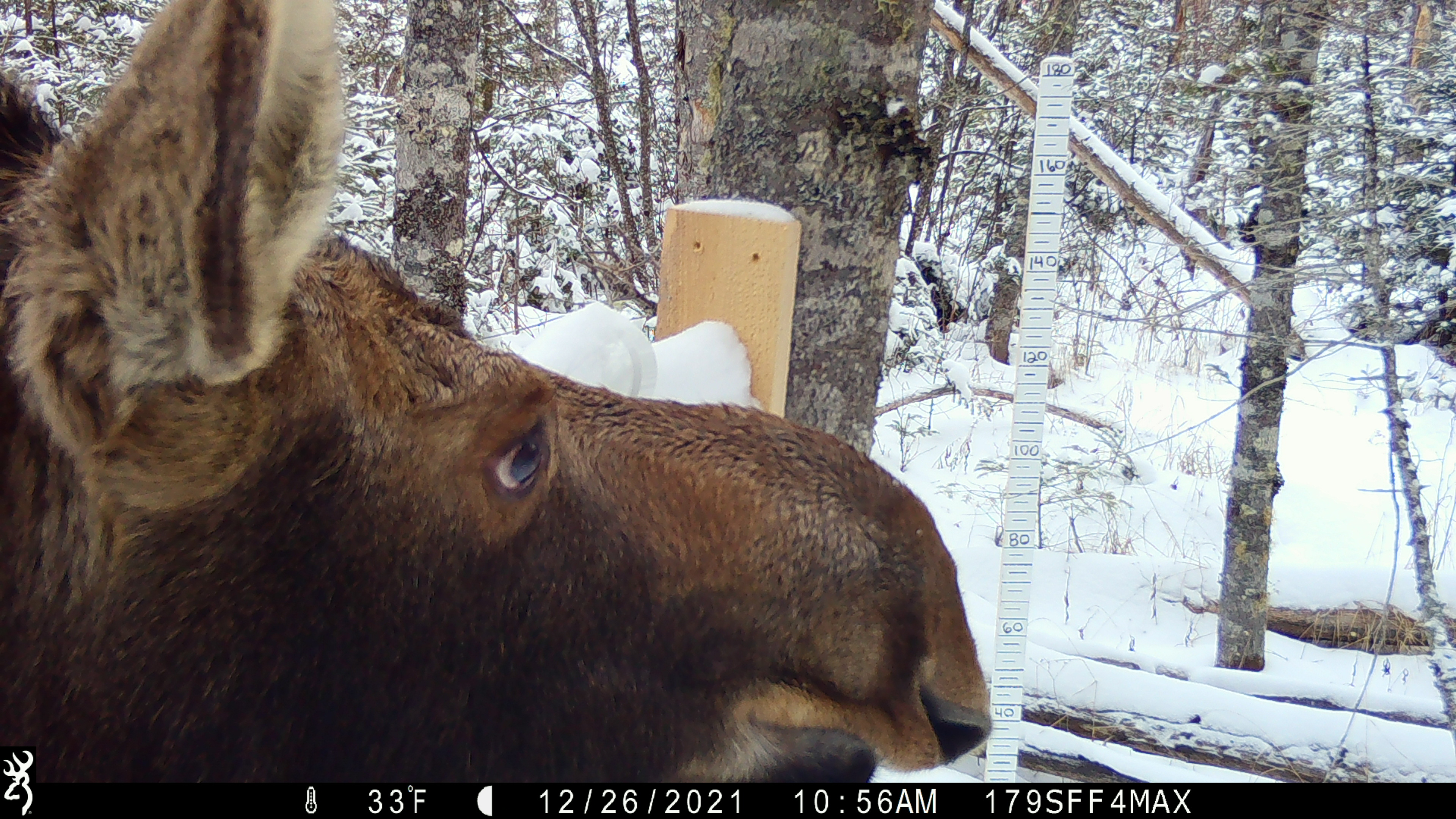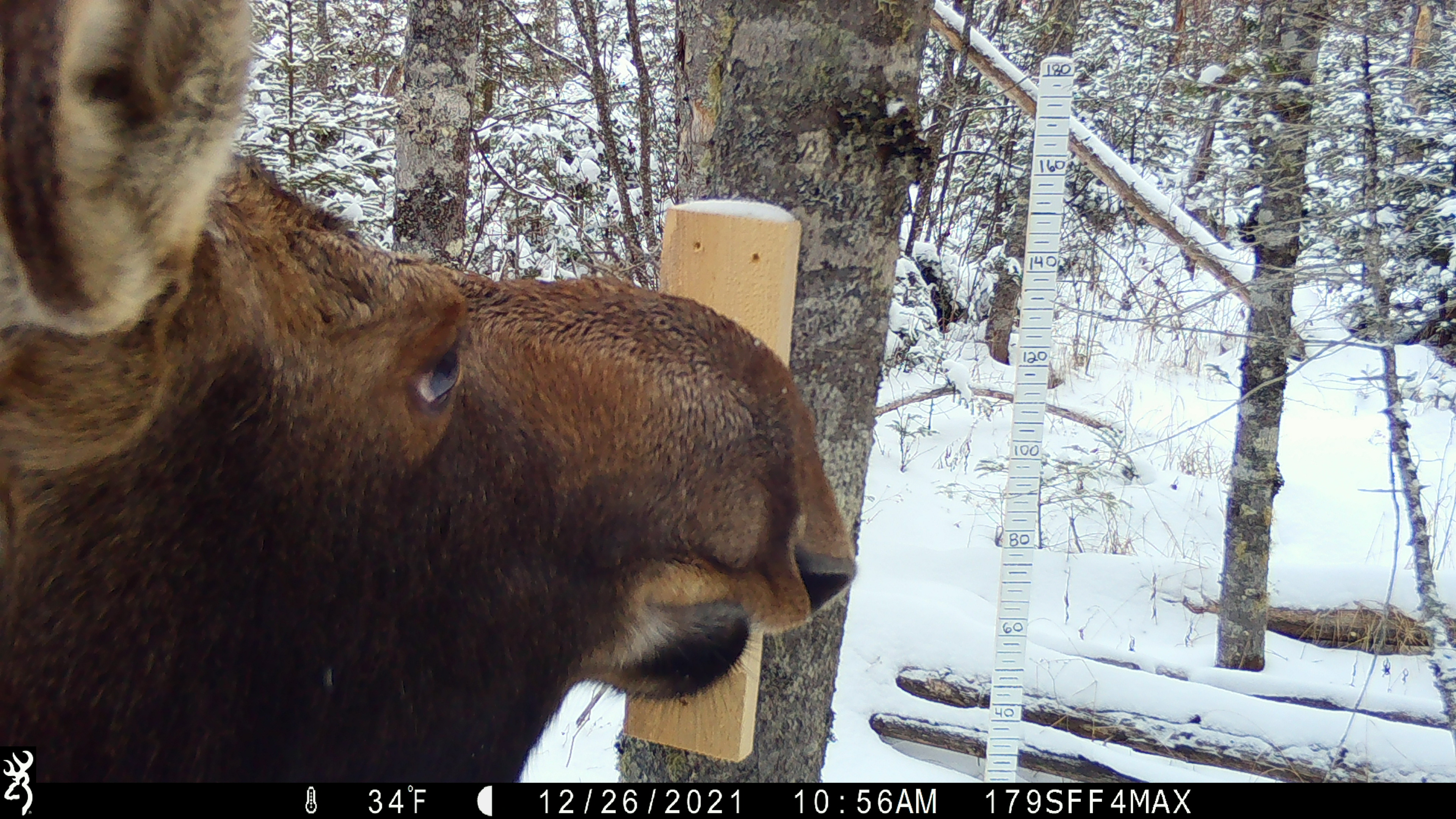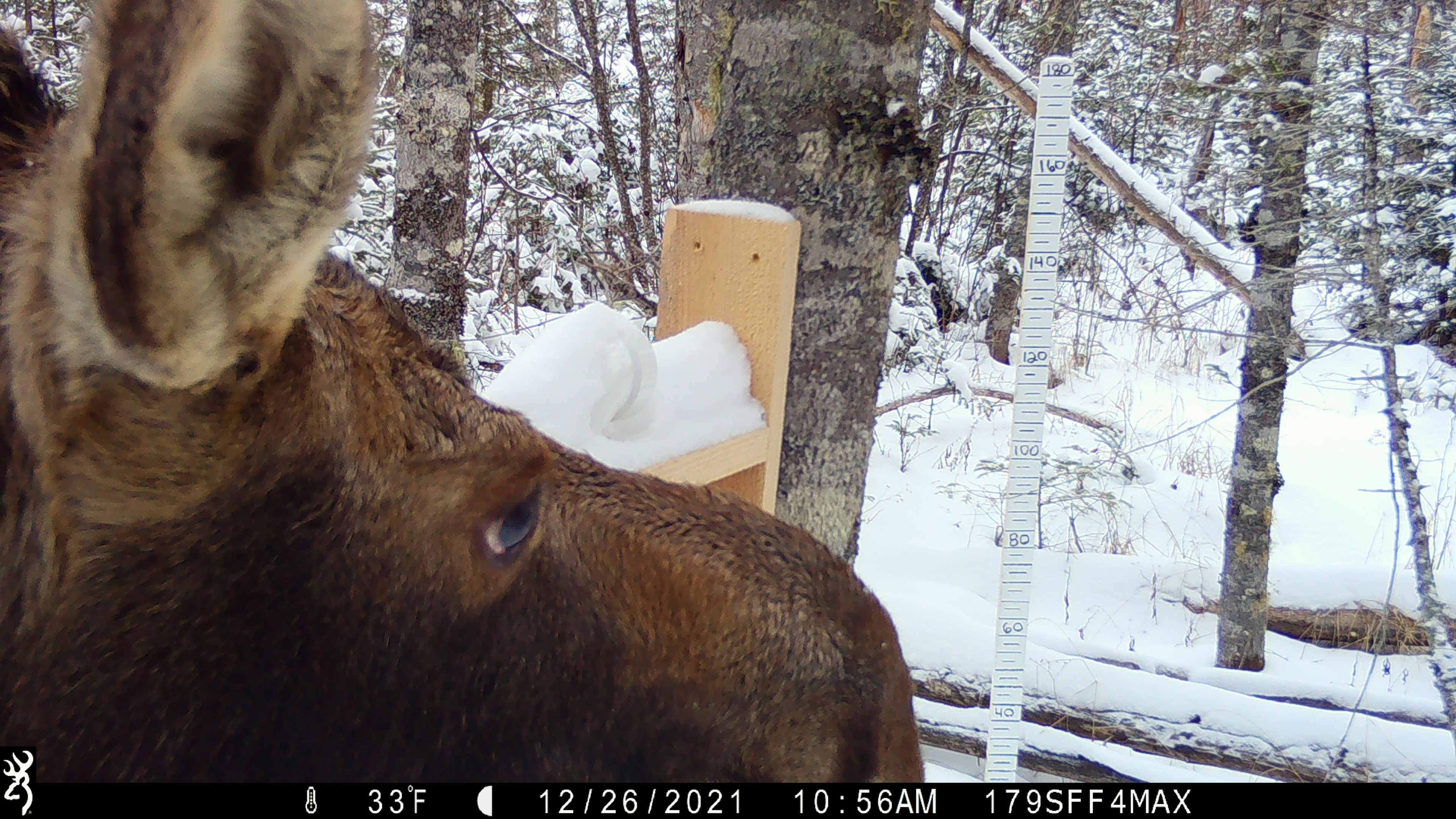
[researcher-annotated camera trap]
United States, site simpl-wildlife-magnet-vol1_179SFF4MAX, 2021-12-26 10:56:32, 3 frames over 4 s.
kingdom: Animalia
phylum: Chordata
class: Mammalia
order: Artiodactyla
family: Cervidae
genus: Alces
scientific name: Alces alces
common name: moose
Moose (Alces alces).